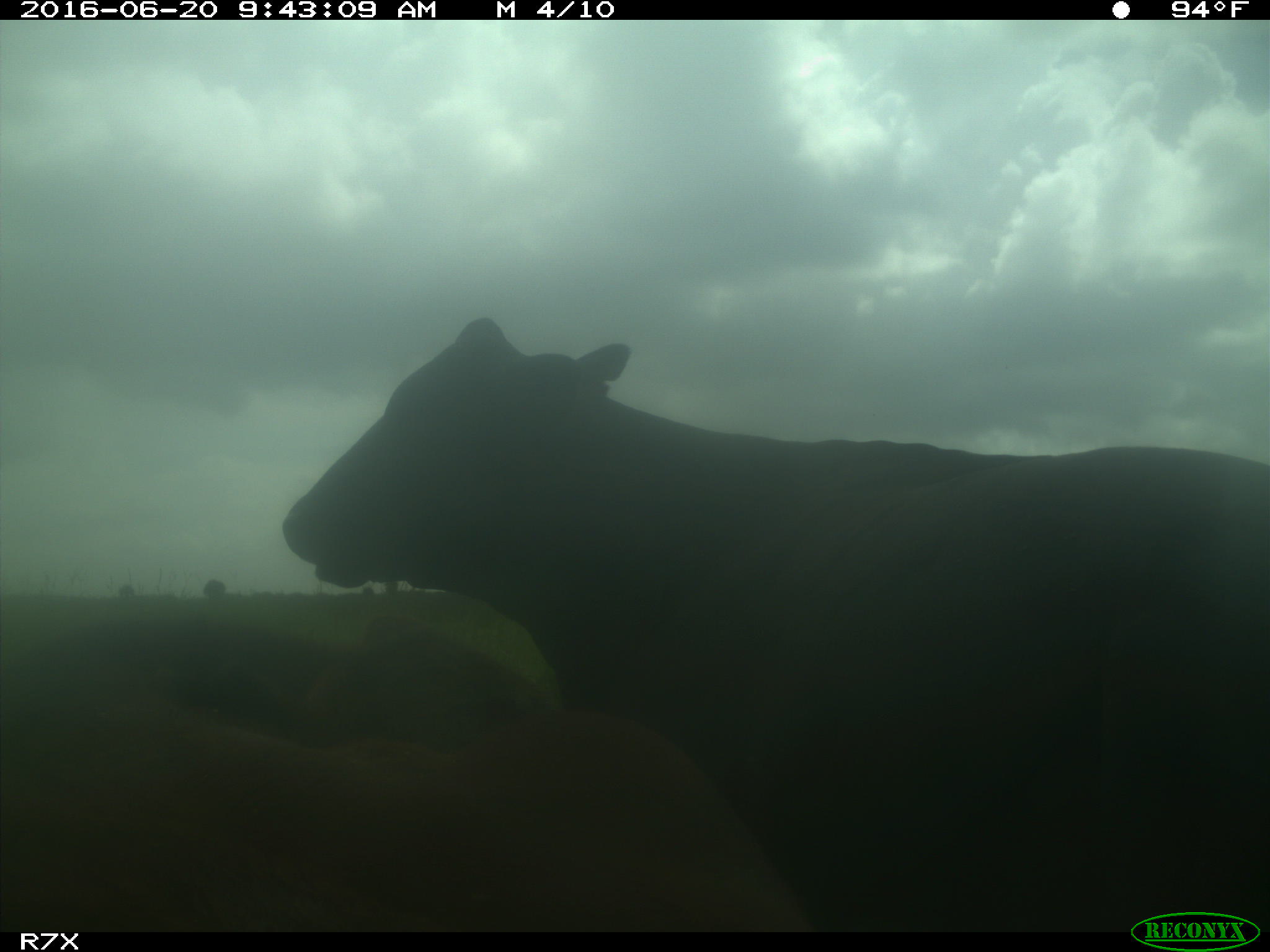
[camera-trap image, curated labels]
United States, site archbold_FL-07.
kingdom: Animalia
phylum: Chordata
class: Mammalia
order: Artiodactyla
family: Bovidae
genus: Bos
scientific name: Bos taurus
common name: domestic cow